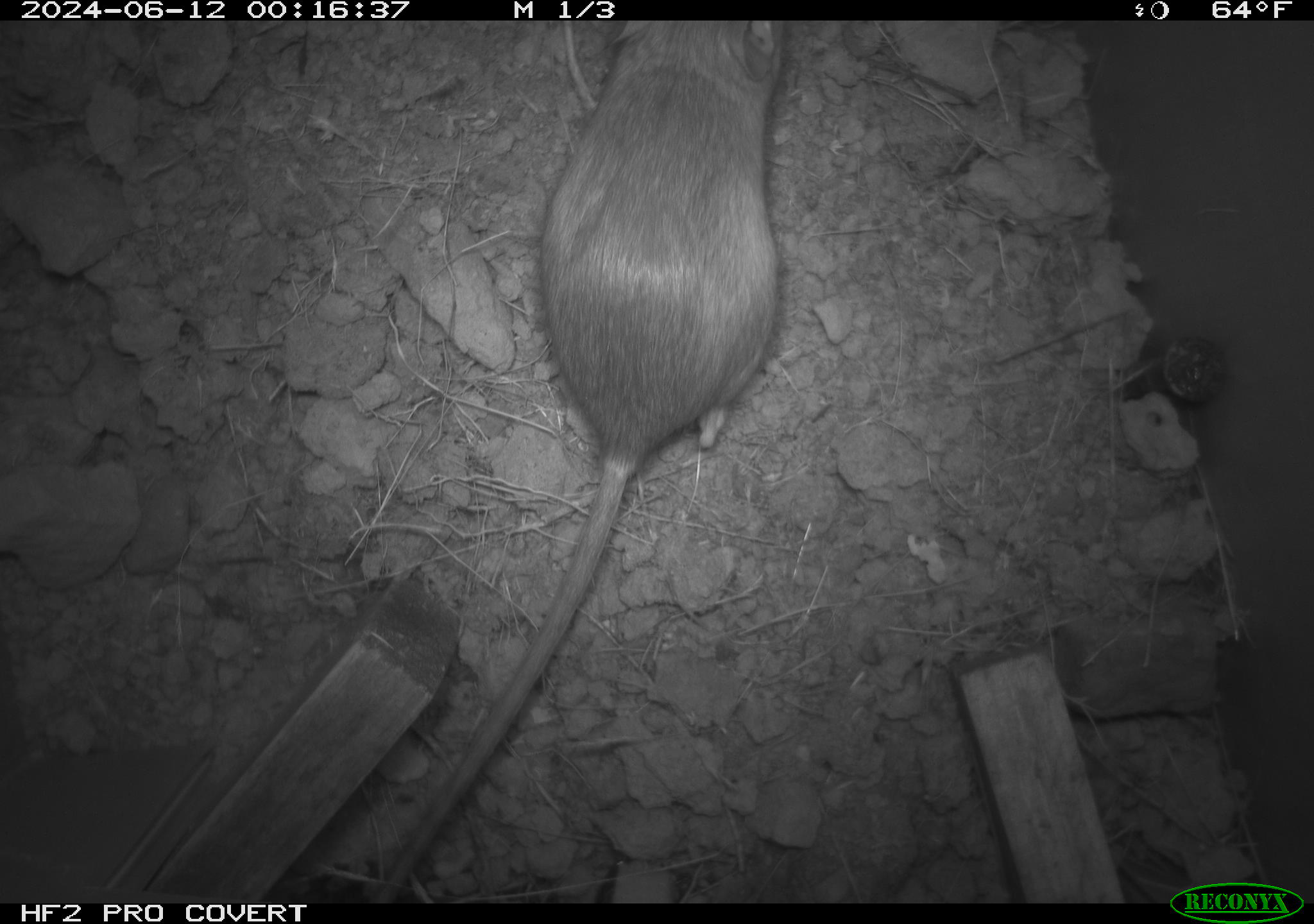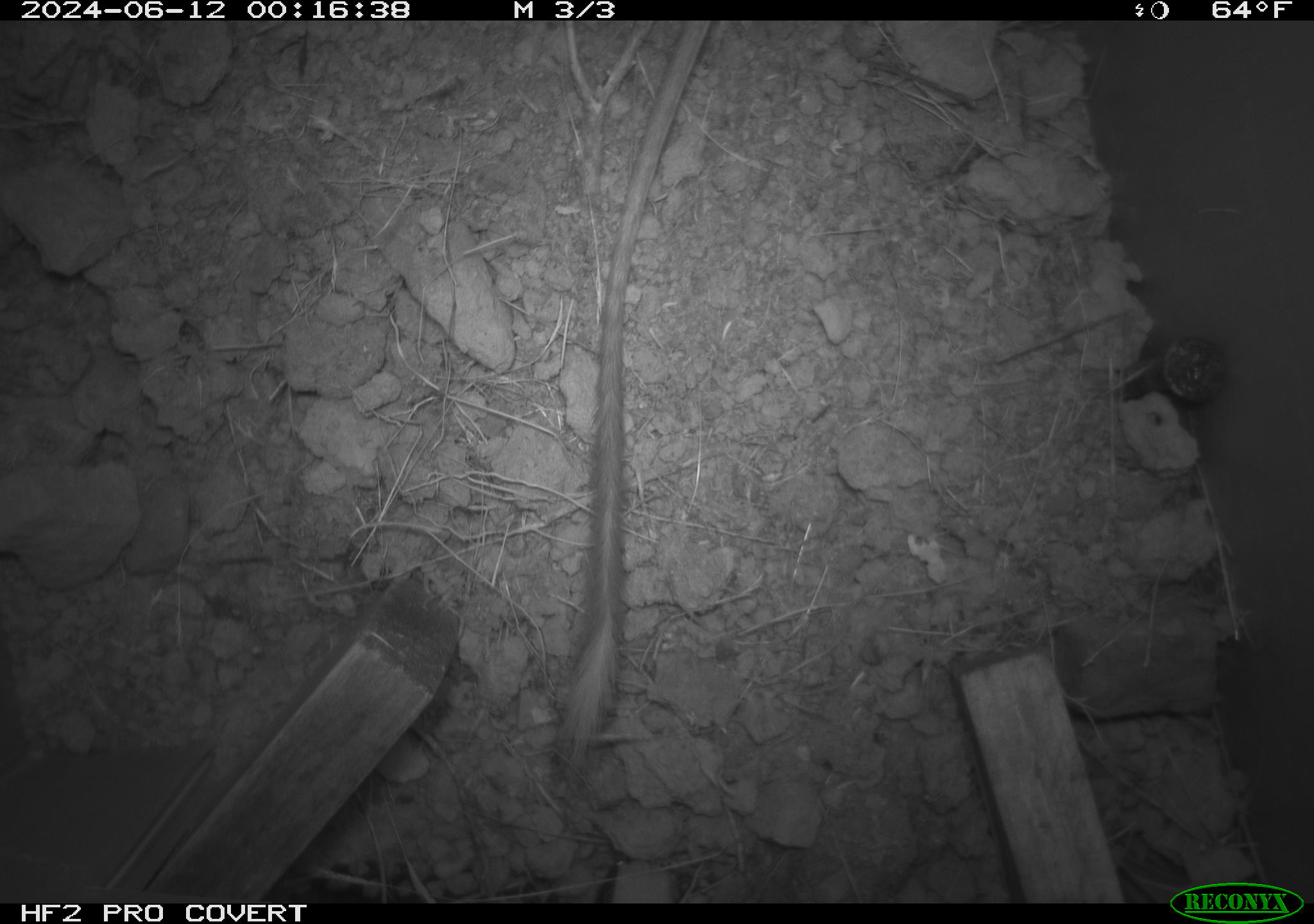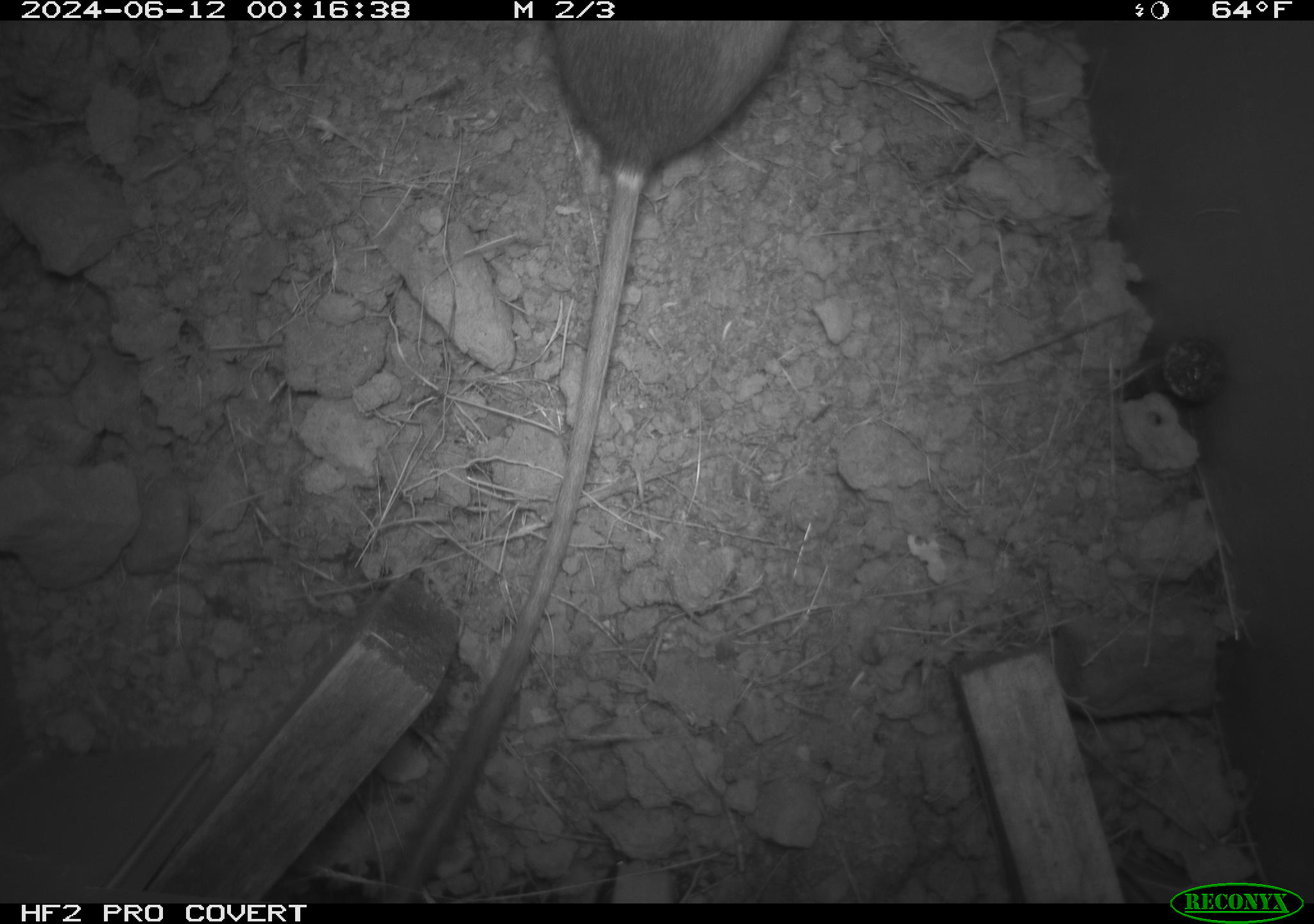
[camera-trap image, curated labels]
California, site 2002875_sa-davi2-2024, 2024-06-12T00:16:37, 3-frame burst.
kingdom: Animalia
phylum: Chordata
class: Mammalia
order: Rodentia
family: Heteromyidae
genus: Dipodomys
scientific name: Dipodomys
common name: kangaroo rats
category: dipodomys species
Dipodomys species (kangaroo rats) (Dipodomys).